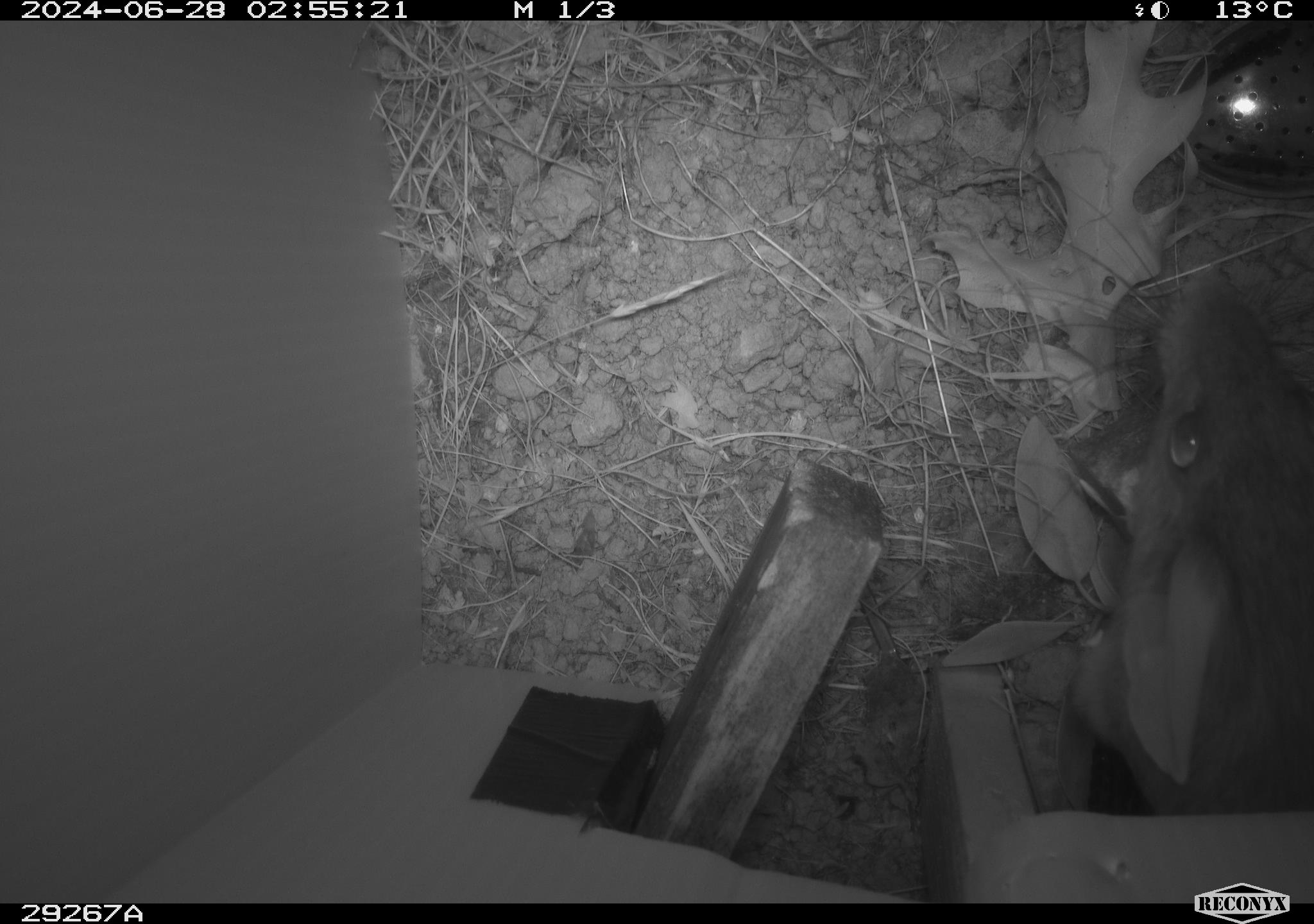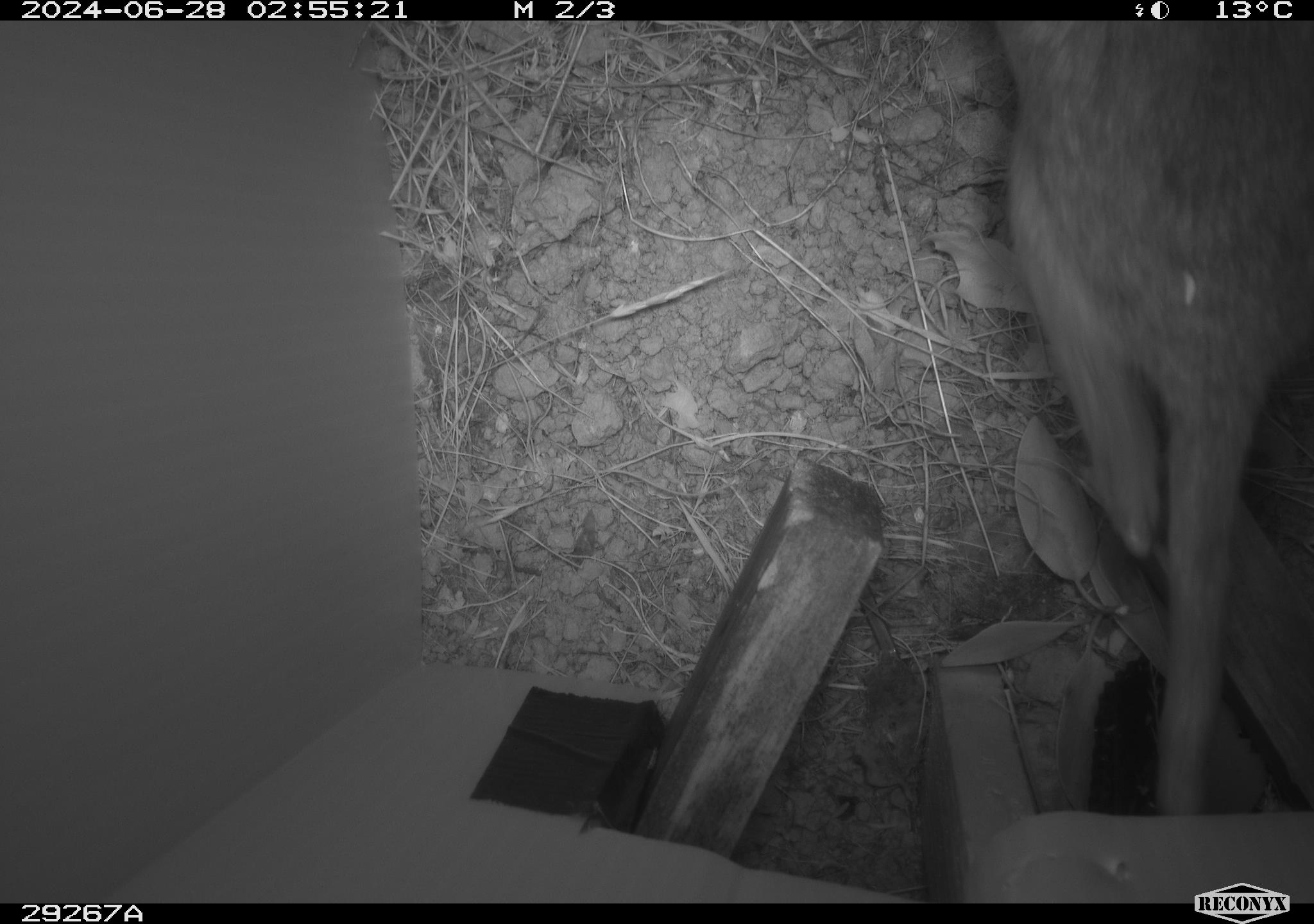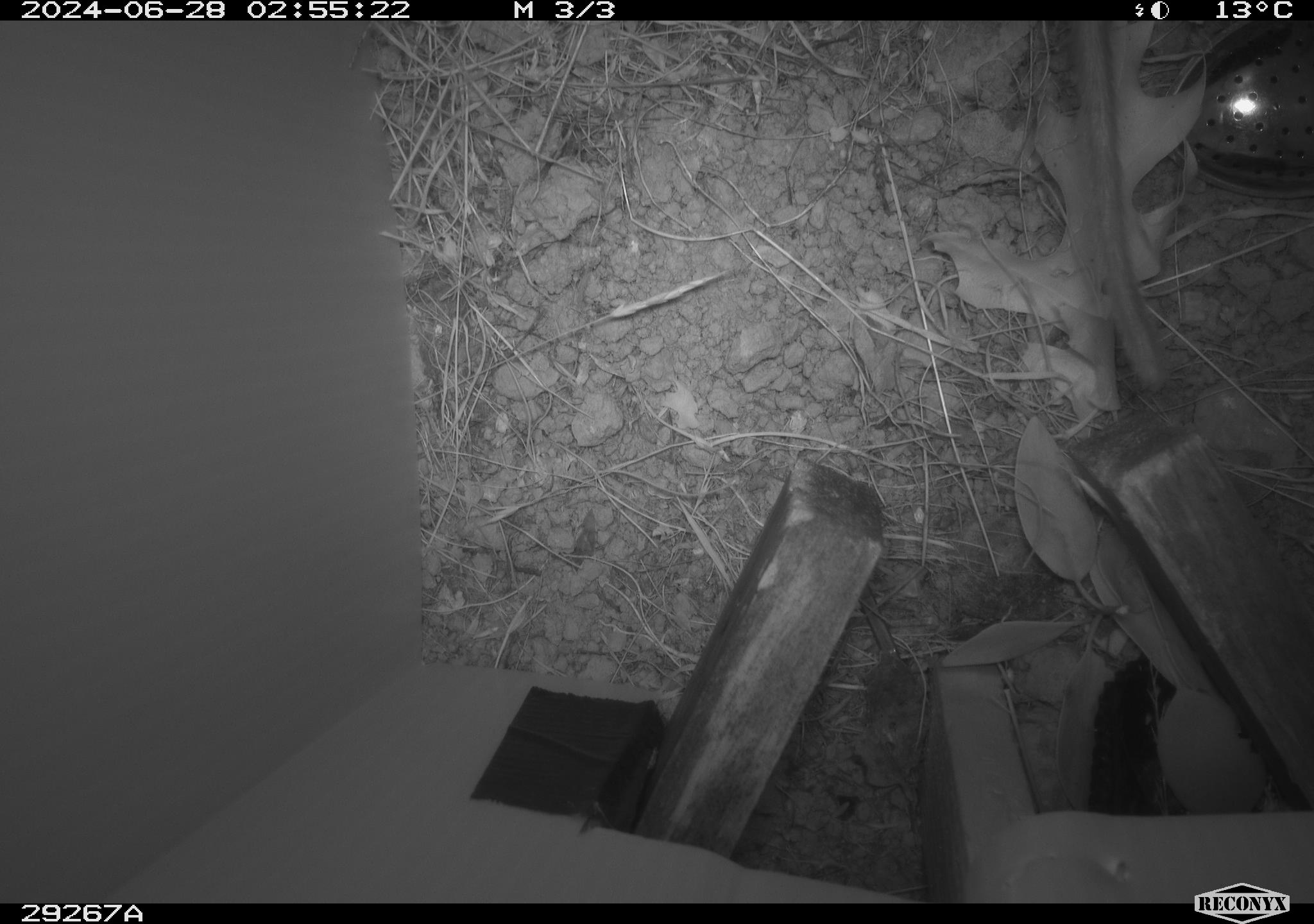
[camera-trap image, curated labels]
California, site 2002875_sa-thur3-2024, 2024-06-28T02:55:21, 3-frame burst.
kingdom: Animalia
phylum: Chordata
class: Mammalia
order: Rodentia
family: Cricetidae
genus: Neotoma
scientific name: Neotoma fuscipes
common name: dusky-footed woodrat